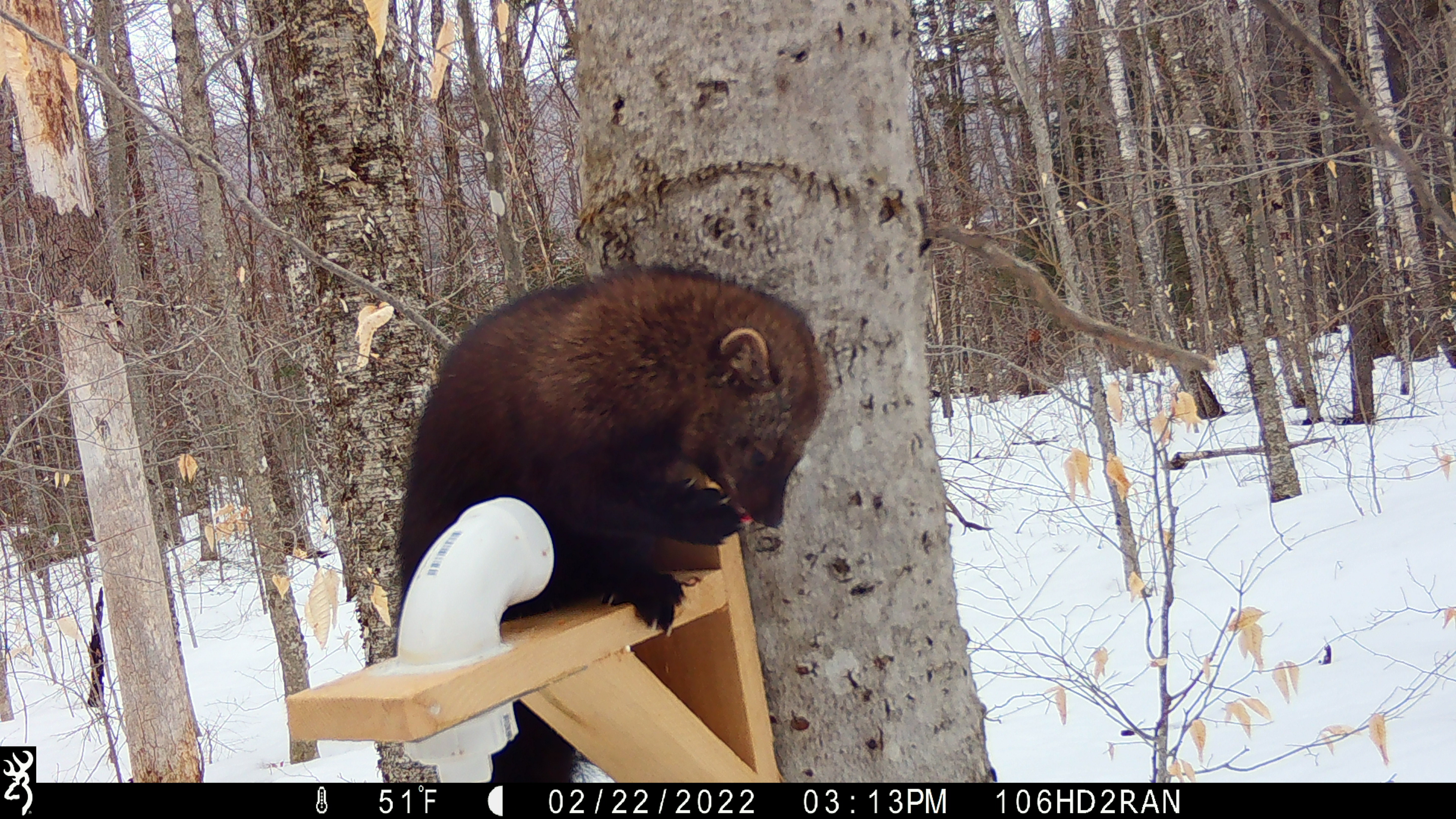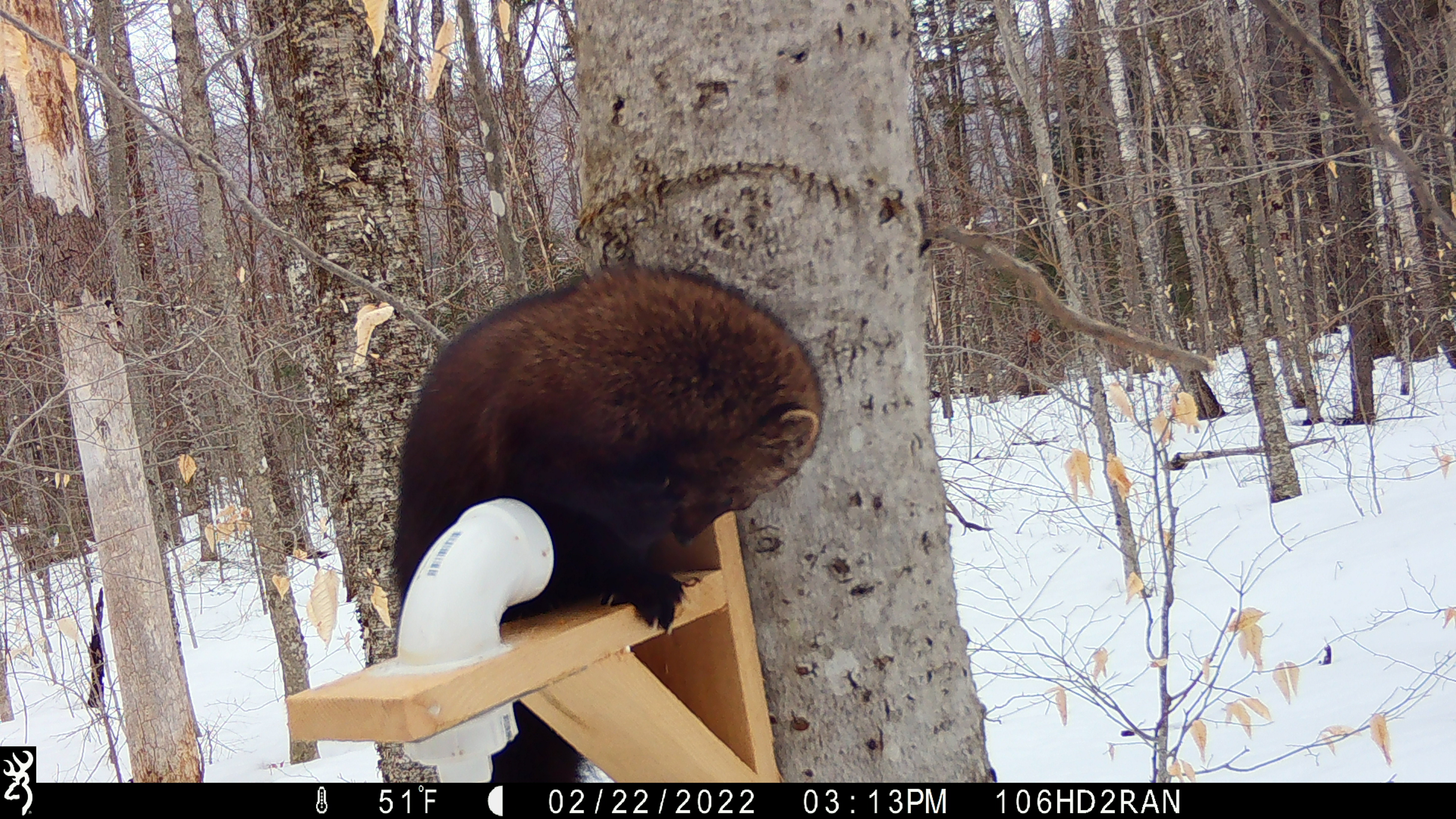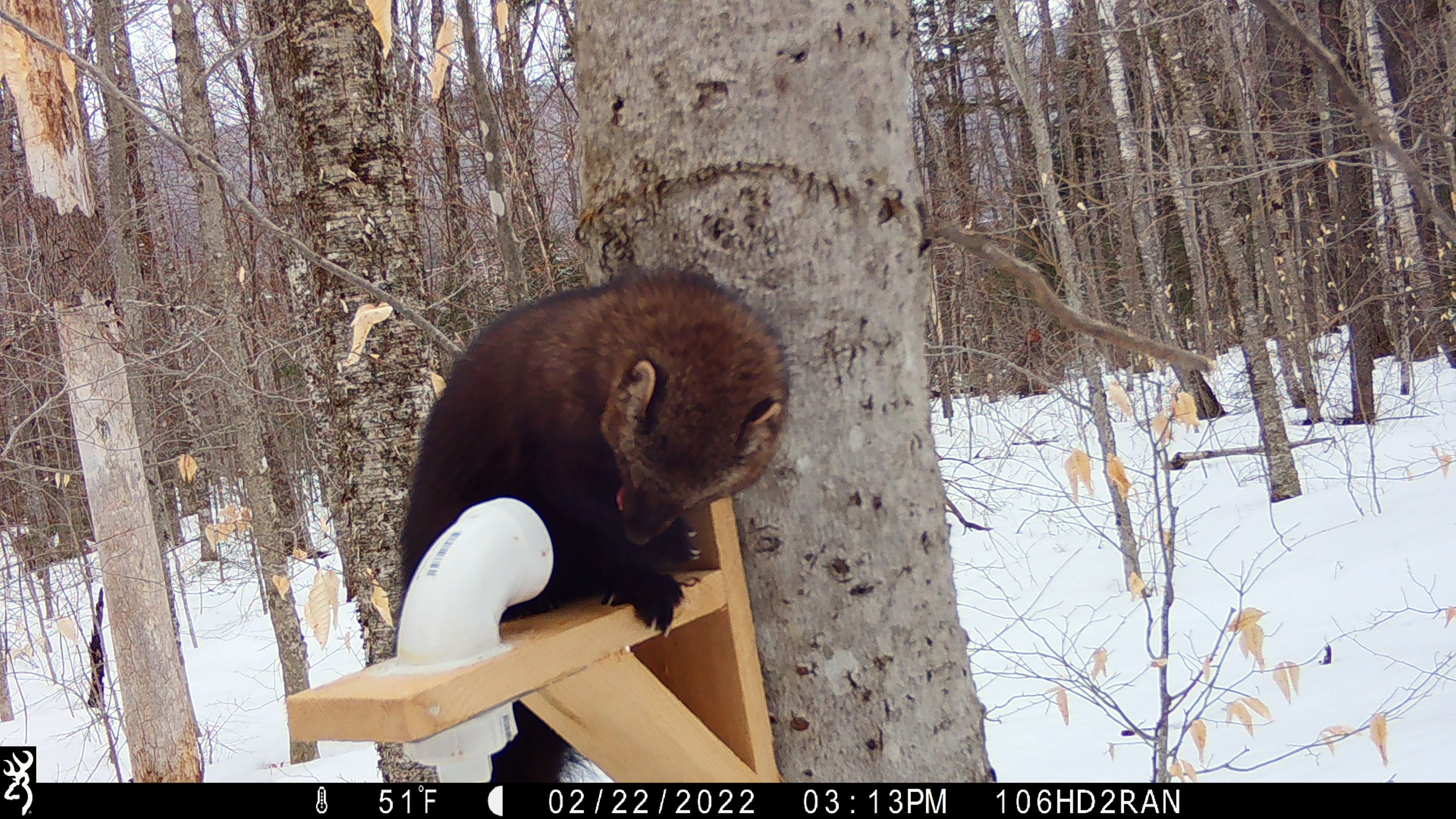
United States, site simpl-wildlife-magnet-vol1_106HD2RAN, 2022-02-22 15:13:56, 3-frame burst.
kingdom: Animalia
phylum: Chordata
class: Mammalia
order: Carnivora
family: Mustelidae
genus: Pekania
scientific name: Pekania pennanti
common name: fisher